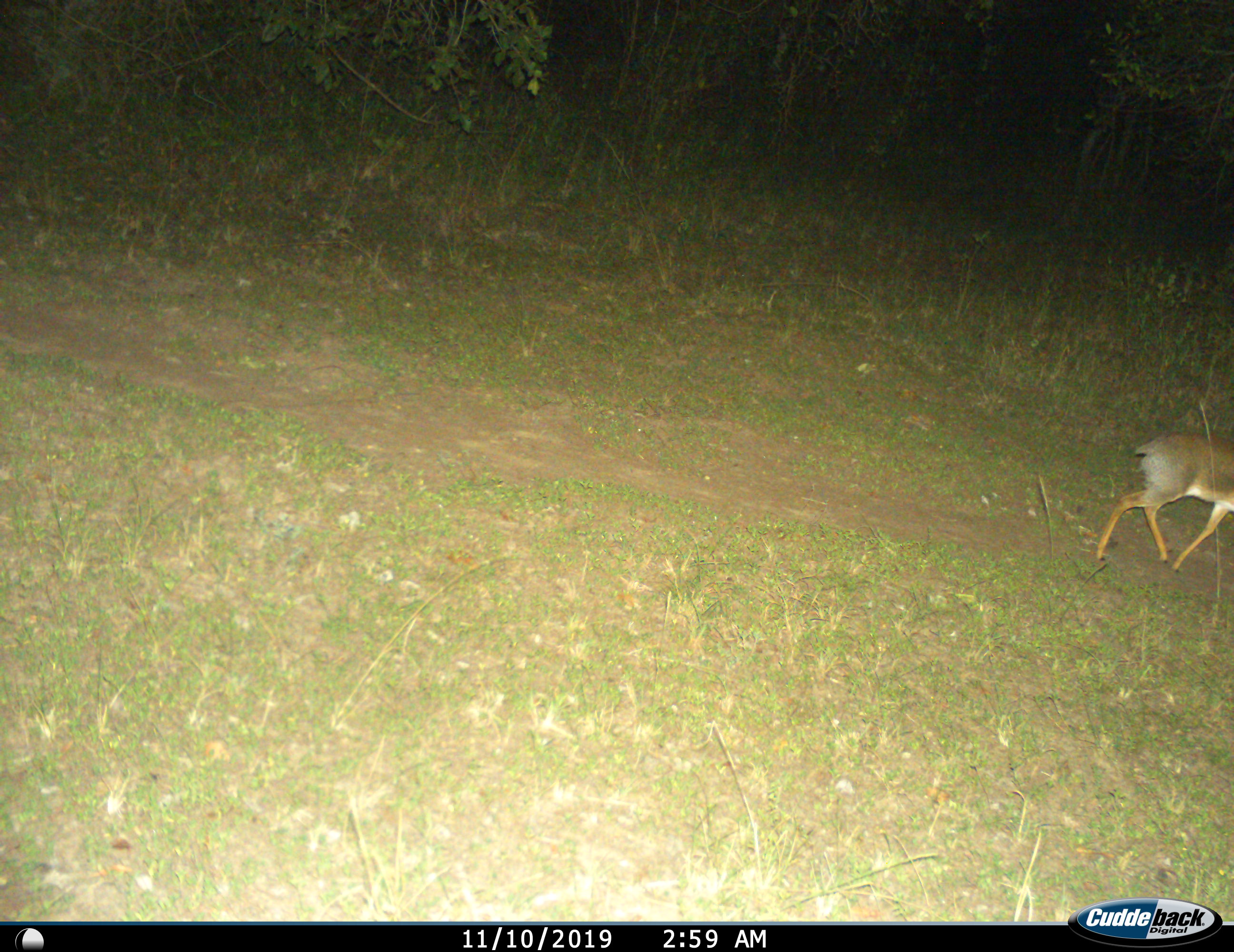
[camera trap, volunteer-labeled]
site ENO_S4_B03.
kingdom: Animalia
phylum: Chordata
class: Mammalia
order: Artiodactyla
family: Bovidae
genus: Madoqua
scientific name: Madoqua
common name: dik-dik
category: dikdik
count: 1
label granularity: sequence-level